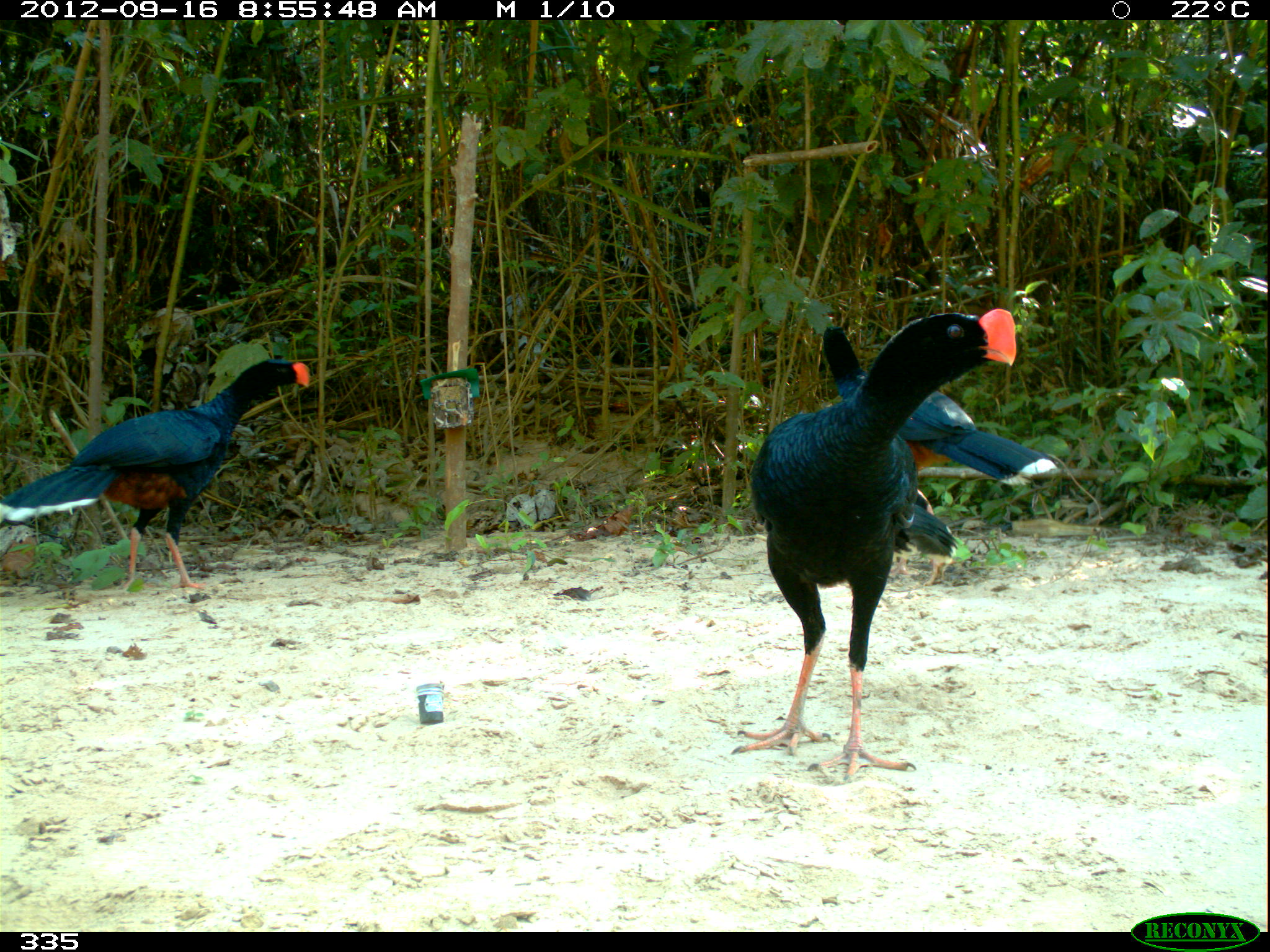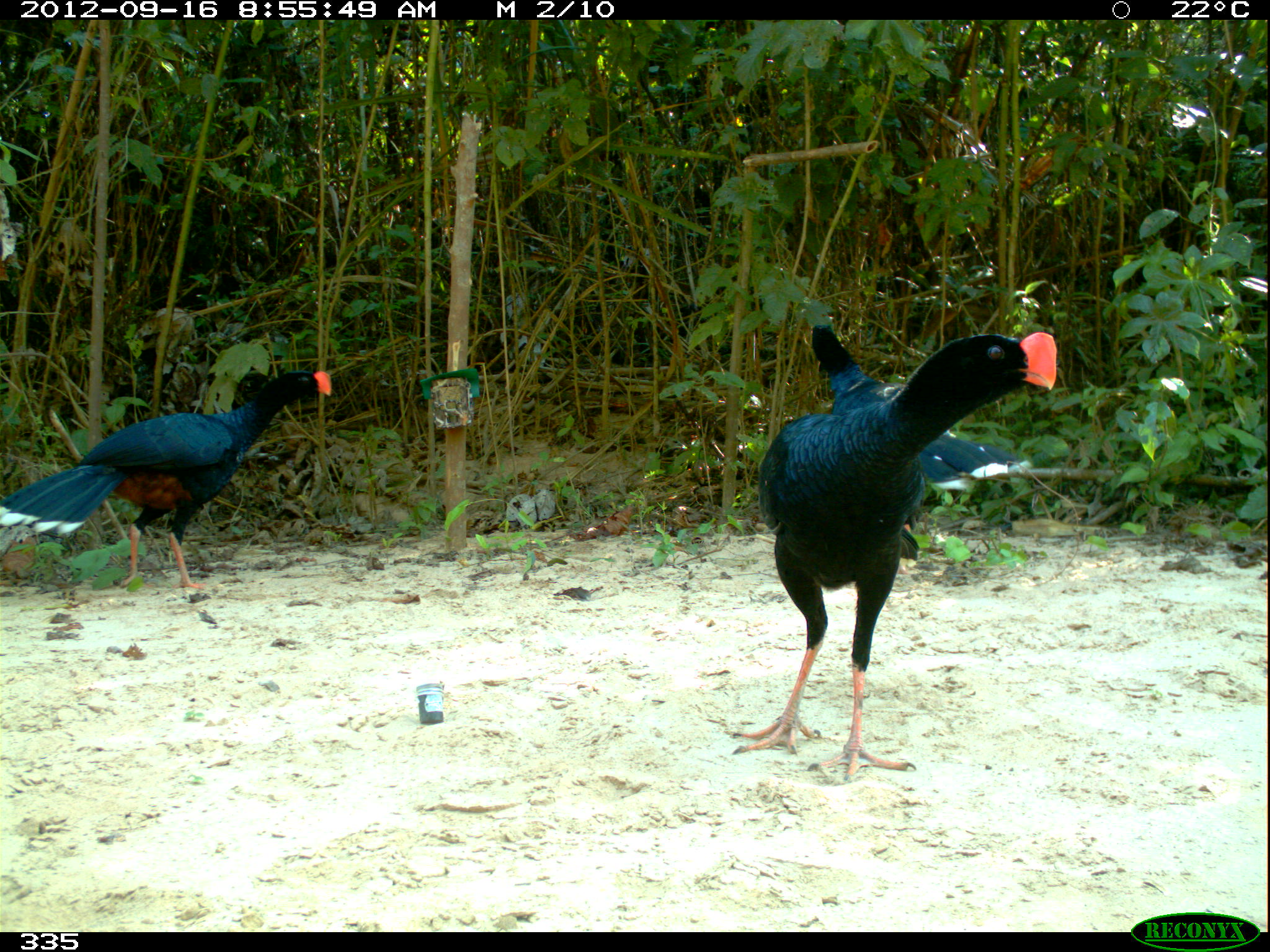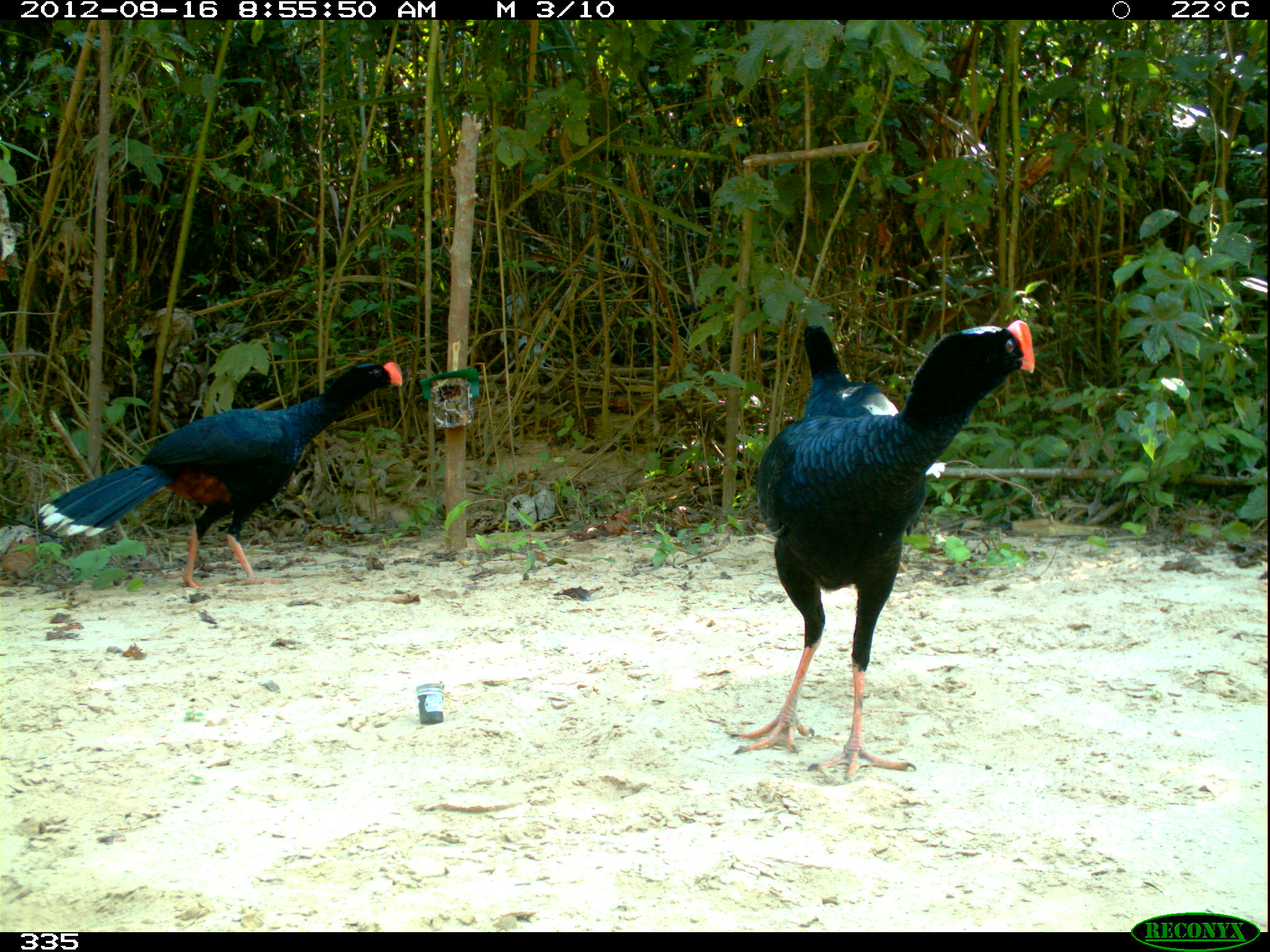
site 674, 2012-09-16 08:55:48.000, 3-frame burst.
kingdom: Animalia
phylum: Chordata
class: Aves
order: Galliformes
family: Cracidae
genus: Mitu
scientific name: Mitu tuberosum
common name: razor-billed curassow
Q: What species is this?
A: Mitu tuberosum (razor-billed curassow).